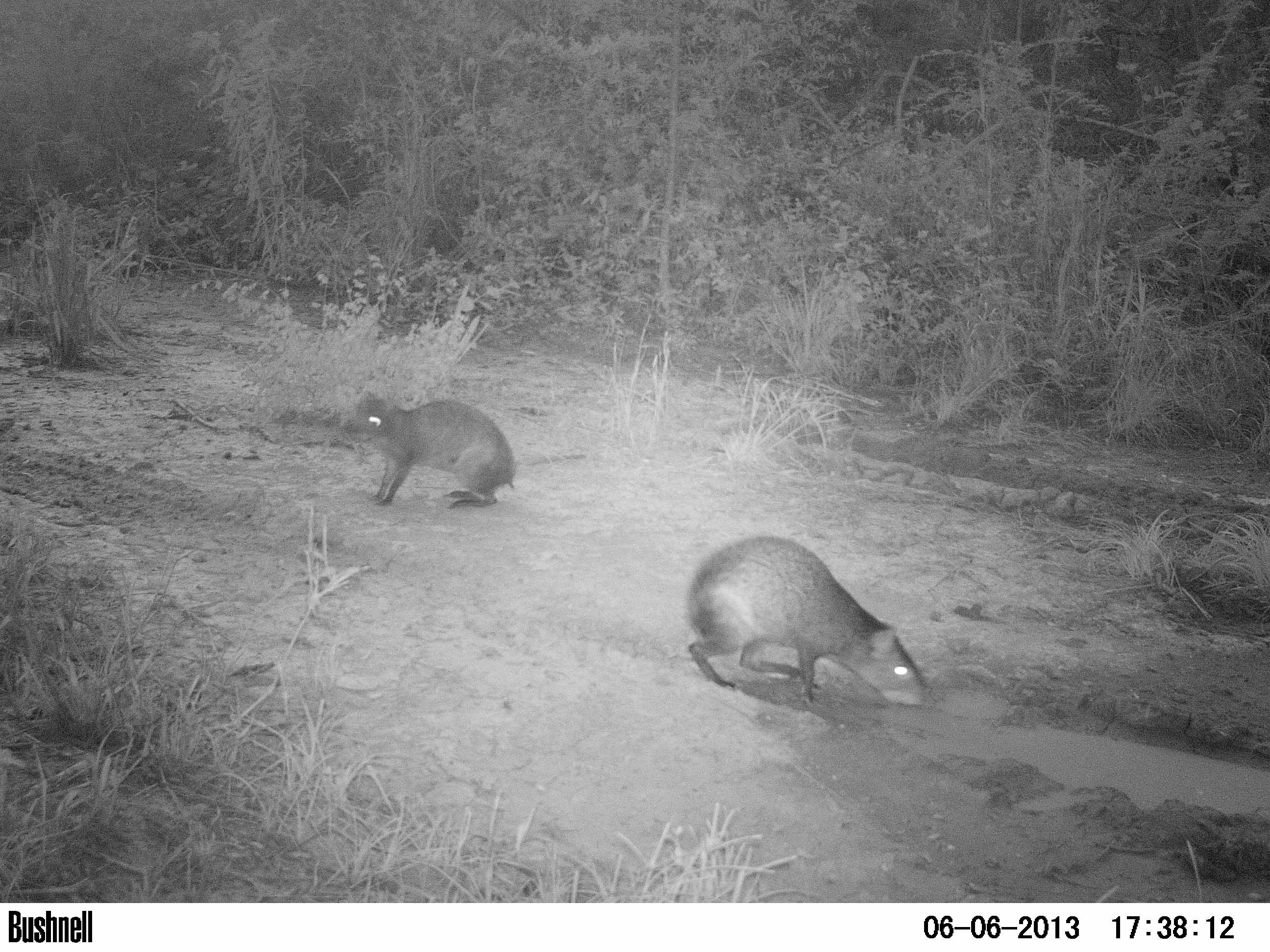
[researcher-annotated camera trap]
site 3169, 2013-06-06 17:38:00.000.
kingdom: Animalia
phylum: Chordata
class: Mammalia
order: Rodentia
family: Cuniculidae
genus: Cuniculus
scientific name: Cuniculus paca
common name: spotted paca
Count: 2.